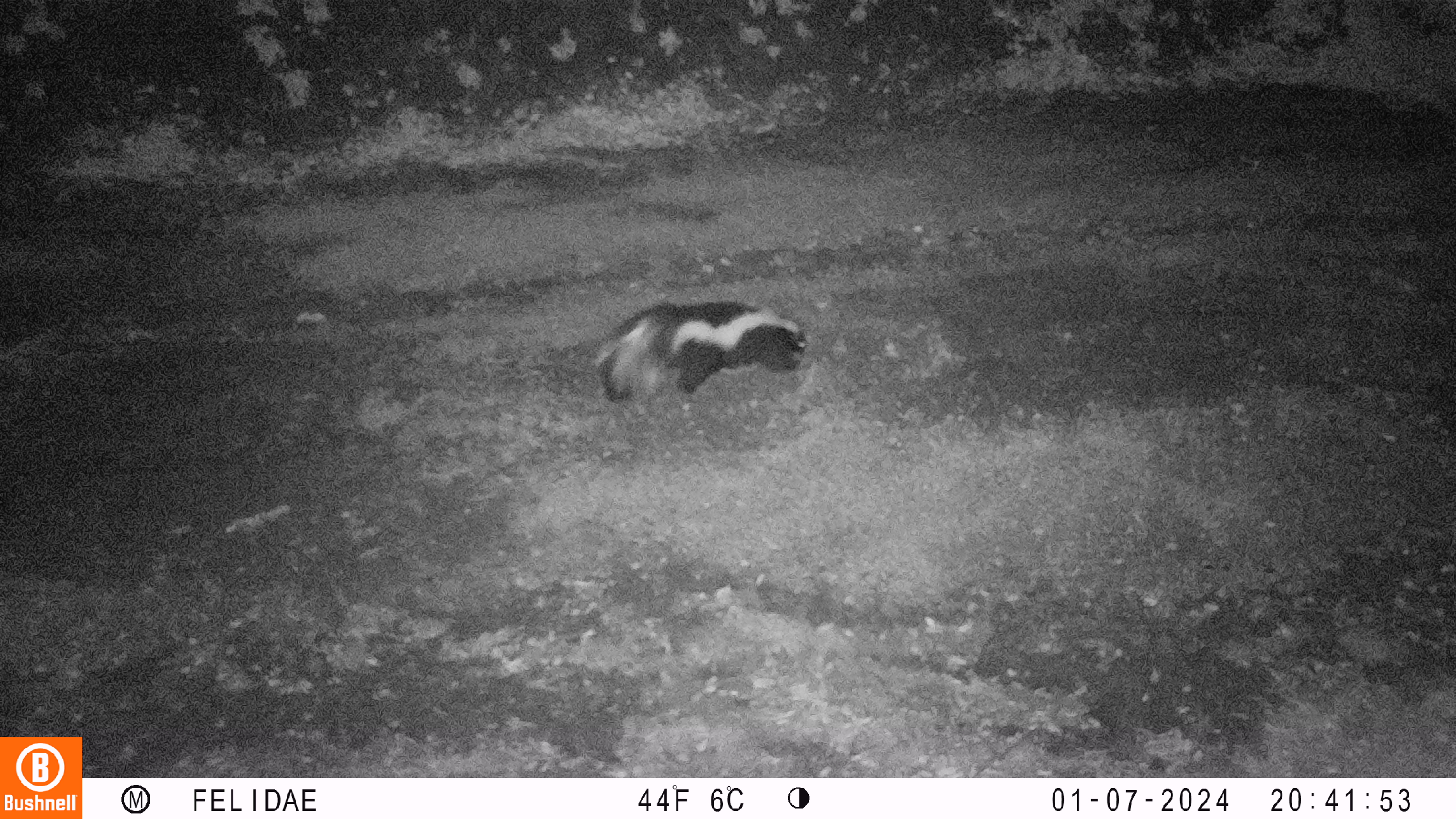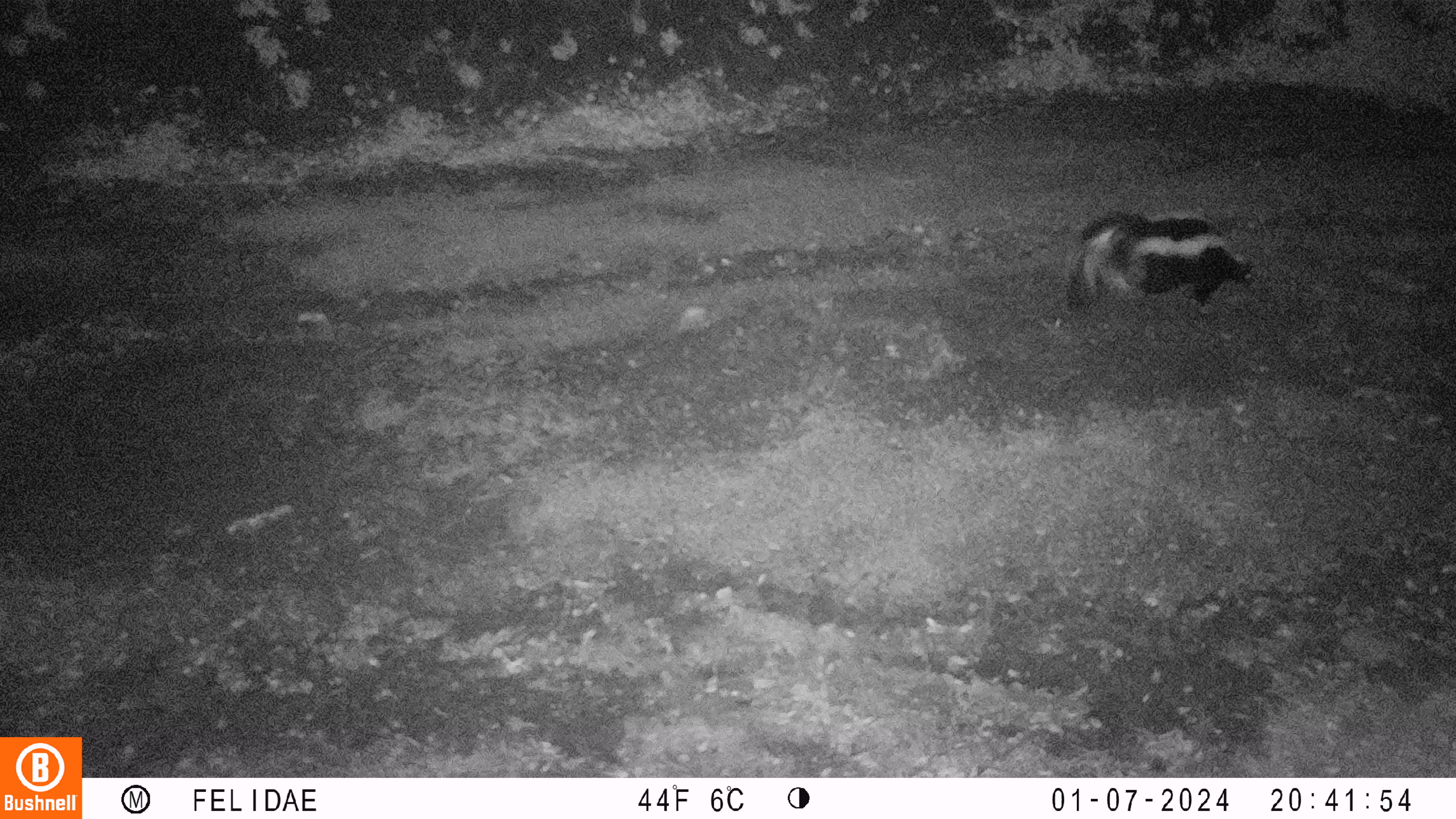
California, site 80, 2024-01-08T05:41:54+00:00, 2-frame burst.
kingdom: Animalia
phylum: Chordata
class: Mammalia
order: Carnivora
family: Mephitidae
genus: Mephitis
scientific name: Mephitis mephitis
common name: striped skunk